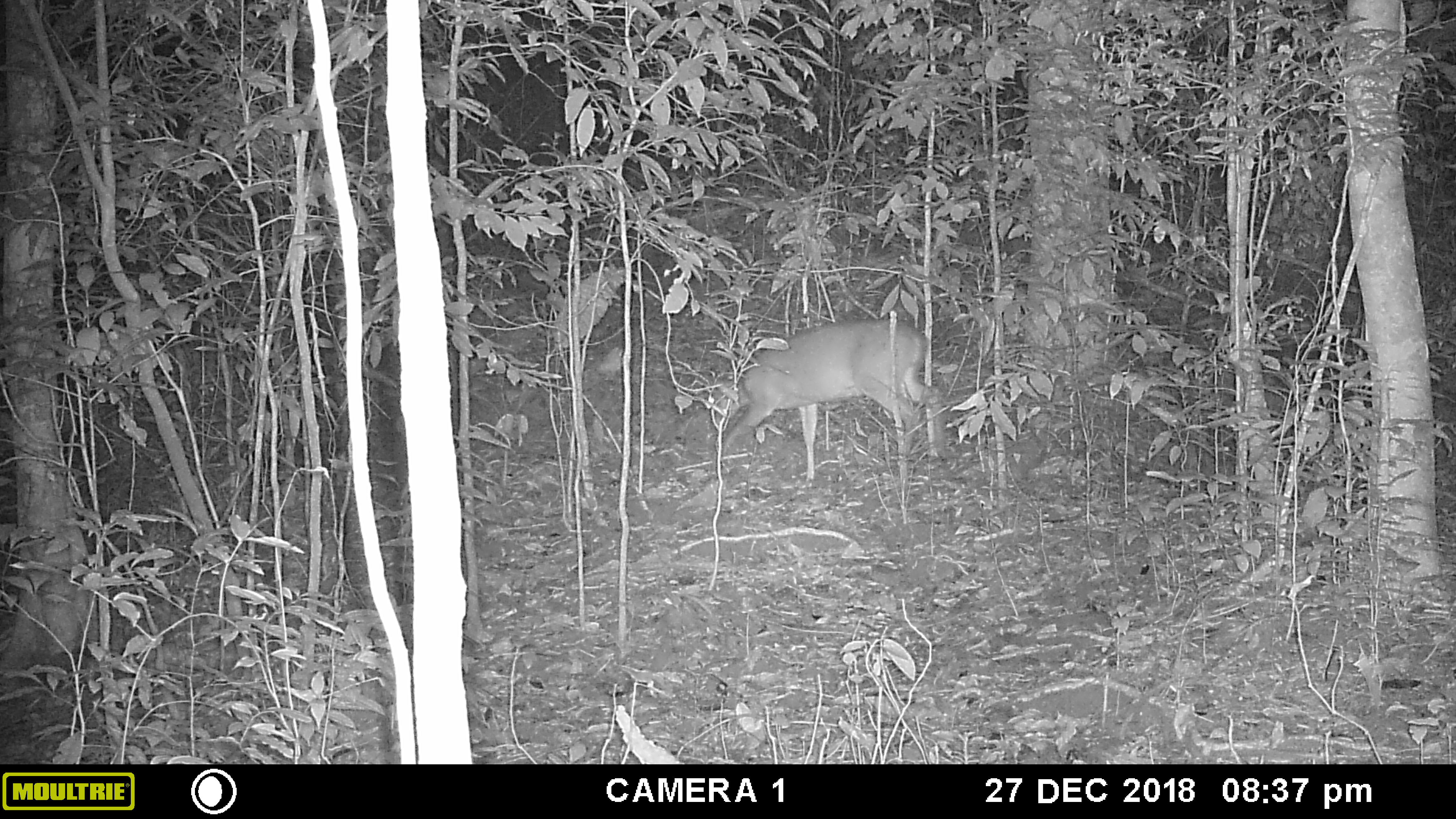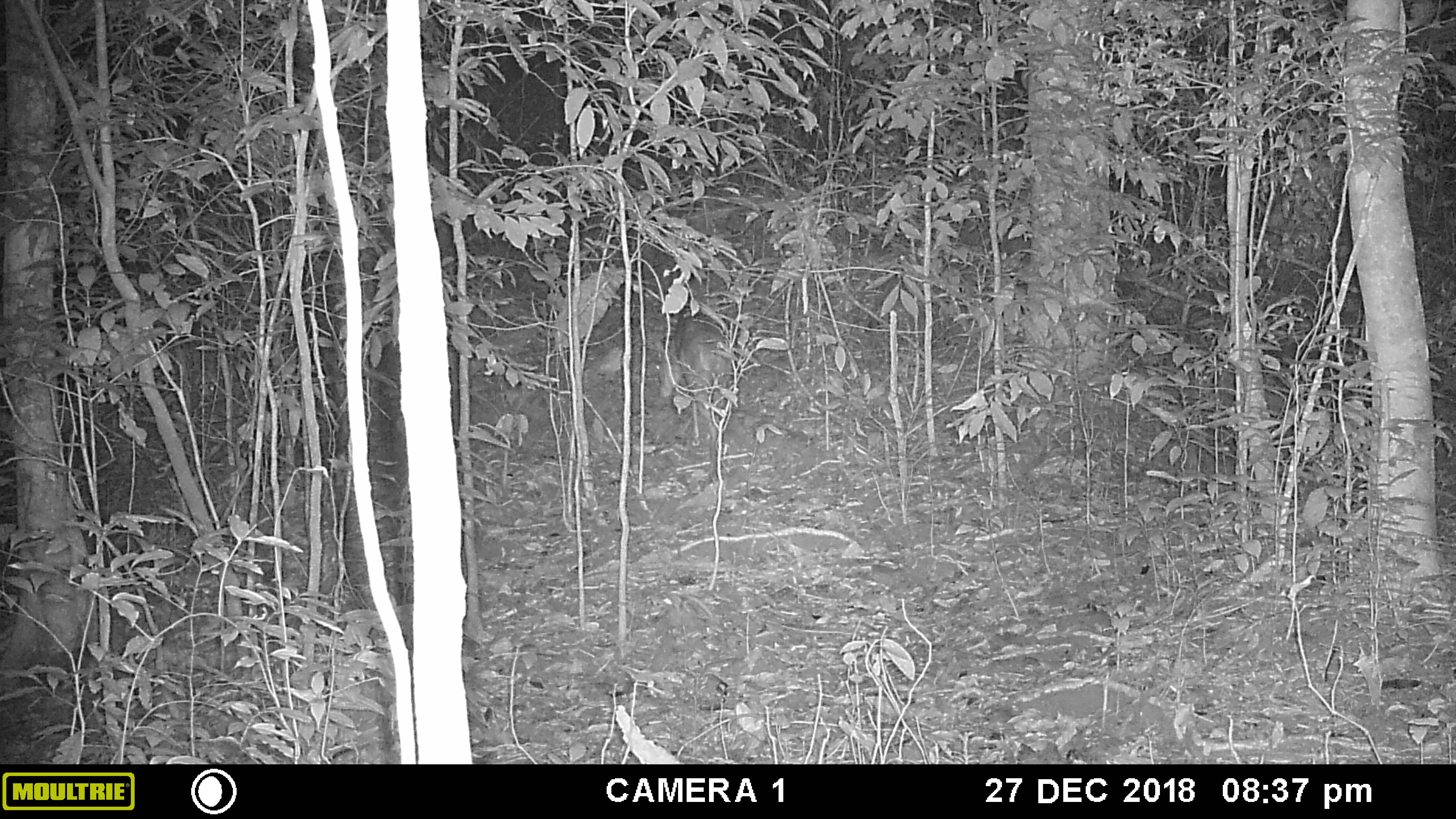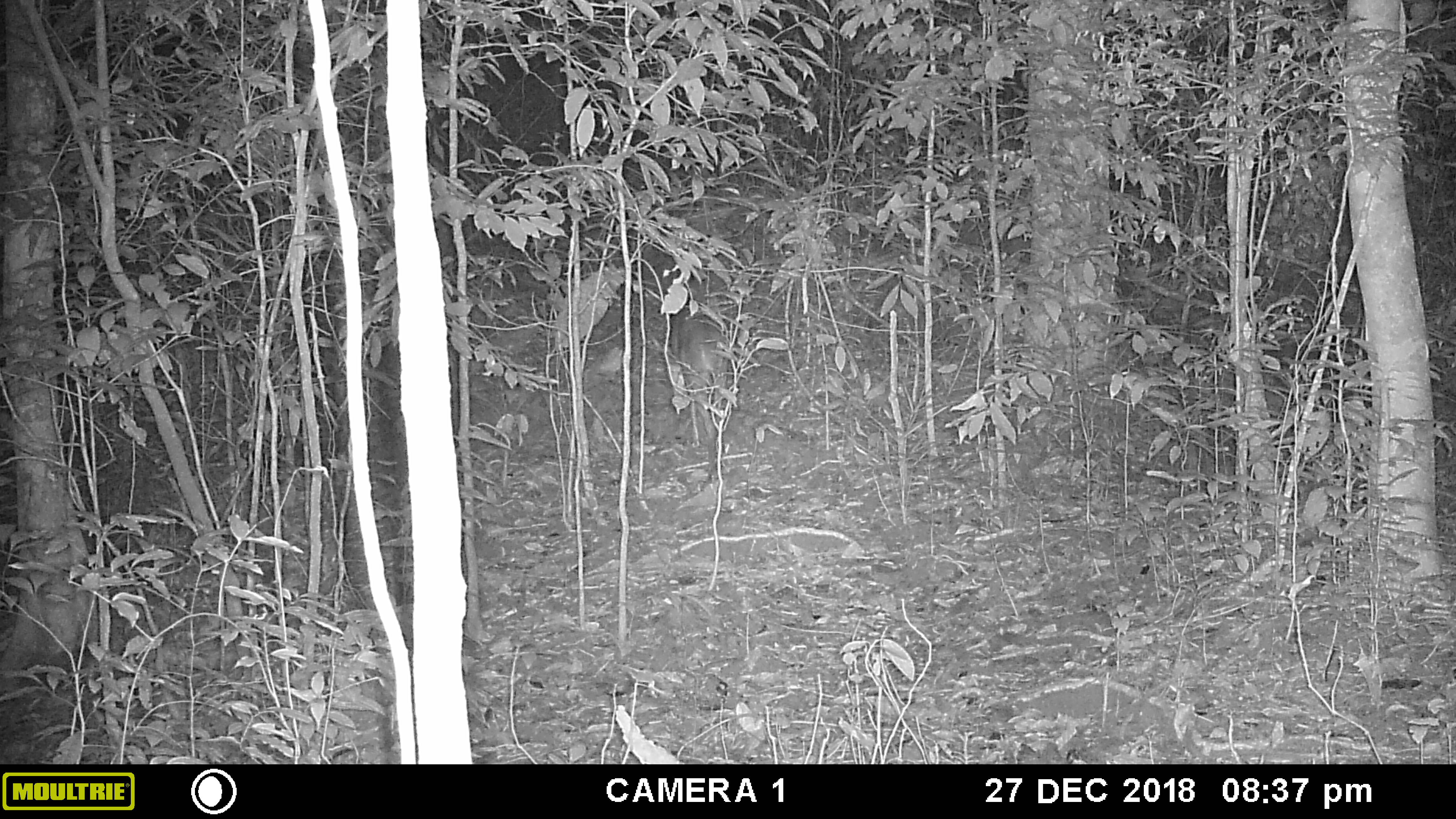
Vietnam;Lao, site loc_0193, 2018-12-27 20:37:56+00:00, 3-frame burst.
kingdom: Animalia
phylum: Chordata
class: Mammalia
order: Artiodactyla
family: Cervidae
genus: Muntiacus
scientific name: Muntiacus vuquangensis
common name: large-antlered muntjac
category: large antlered muntjac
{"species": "large antlered muntjac (large-antlered muntjac) (Muntiacus vuquangensis)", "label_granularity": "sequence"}